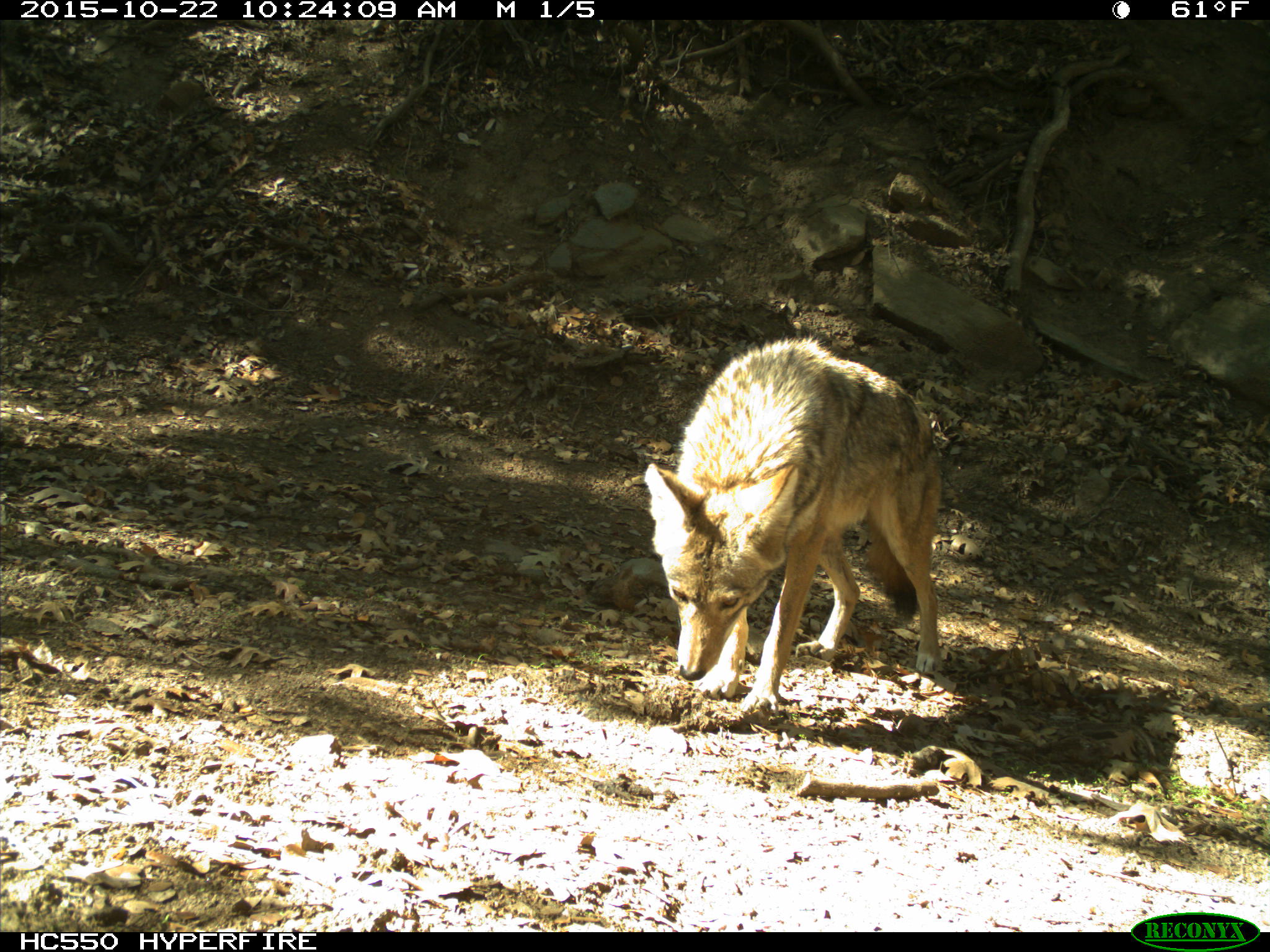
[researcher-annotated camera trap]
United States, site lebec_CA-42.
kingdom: Animalia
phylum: Chordata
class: Mammalia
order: Carnivora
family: Canidae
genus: Canis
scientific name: Canis latrans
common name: coyote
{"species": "Canis latrans (coyote)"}